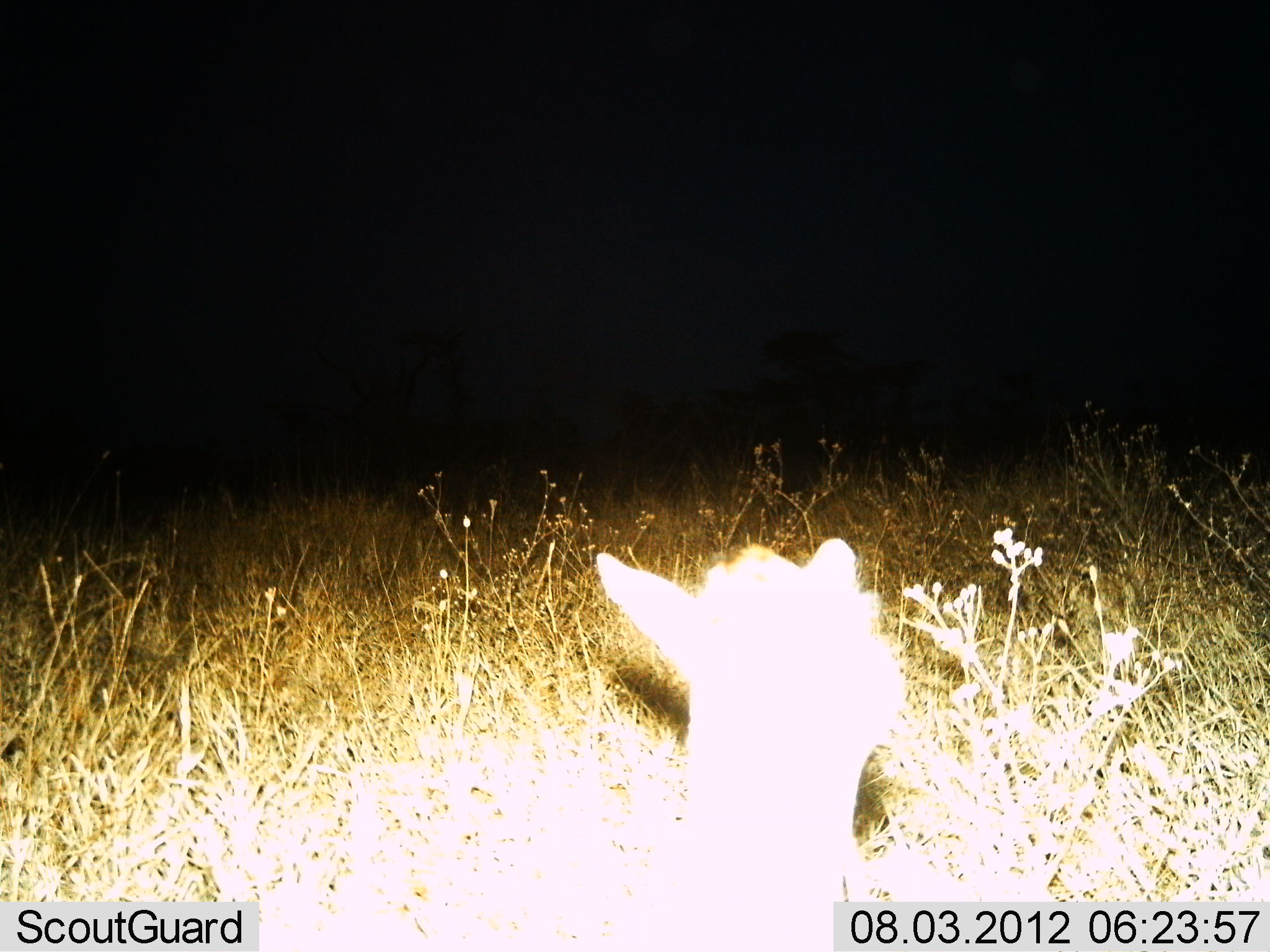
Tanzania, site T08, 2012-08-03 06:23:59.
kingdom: Animalia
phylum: Chordata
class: Mammalia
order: Artiodactyla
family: Bovidae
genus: Madoqua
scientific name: Madoqua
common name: dikdik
Dikdik (Madoqua), count 1. Behavior (volunteer vote fractions): standing 89%, resting 11%, moving 0%, interacting 0%. Young present (vote fraction): 0%. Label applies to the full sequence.